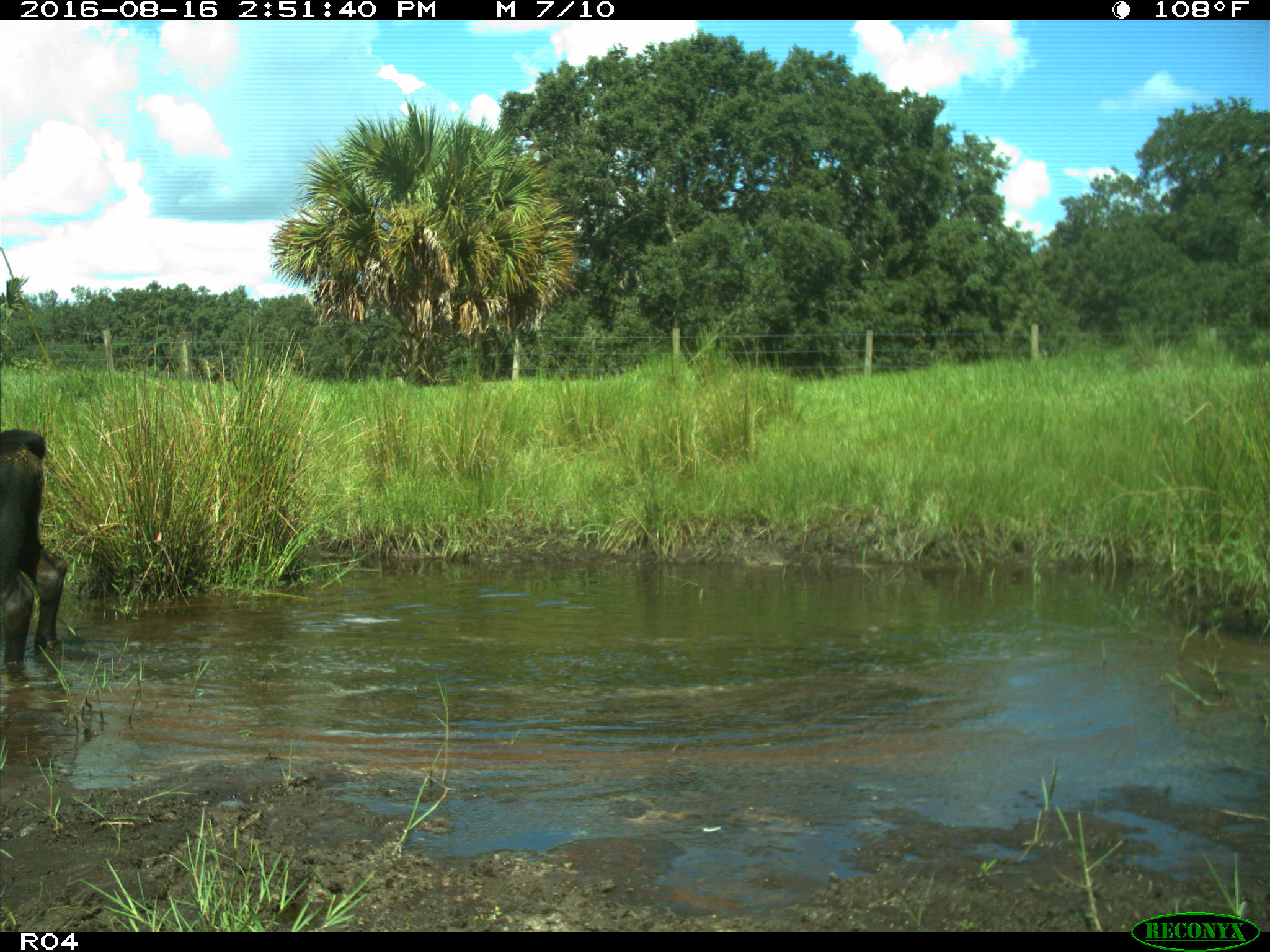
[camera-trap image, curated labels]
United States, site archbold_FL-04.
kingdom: Animalia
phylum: Chordata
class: Mammalia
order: Artiodactyla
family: Bovidae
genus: Bos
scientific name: Bos taurus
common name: domestic cow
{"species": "Bos taurus (domestic cow)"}